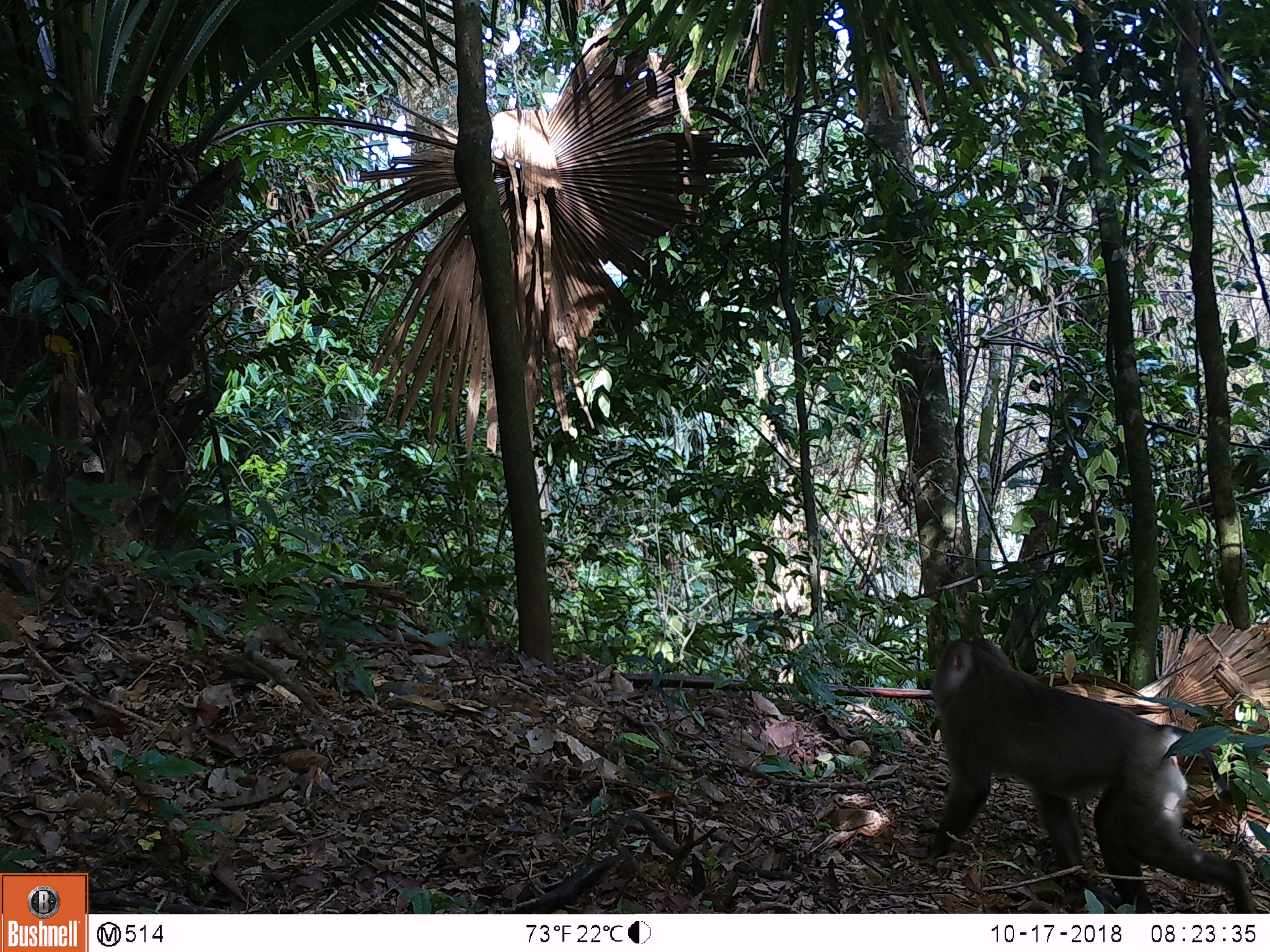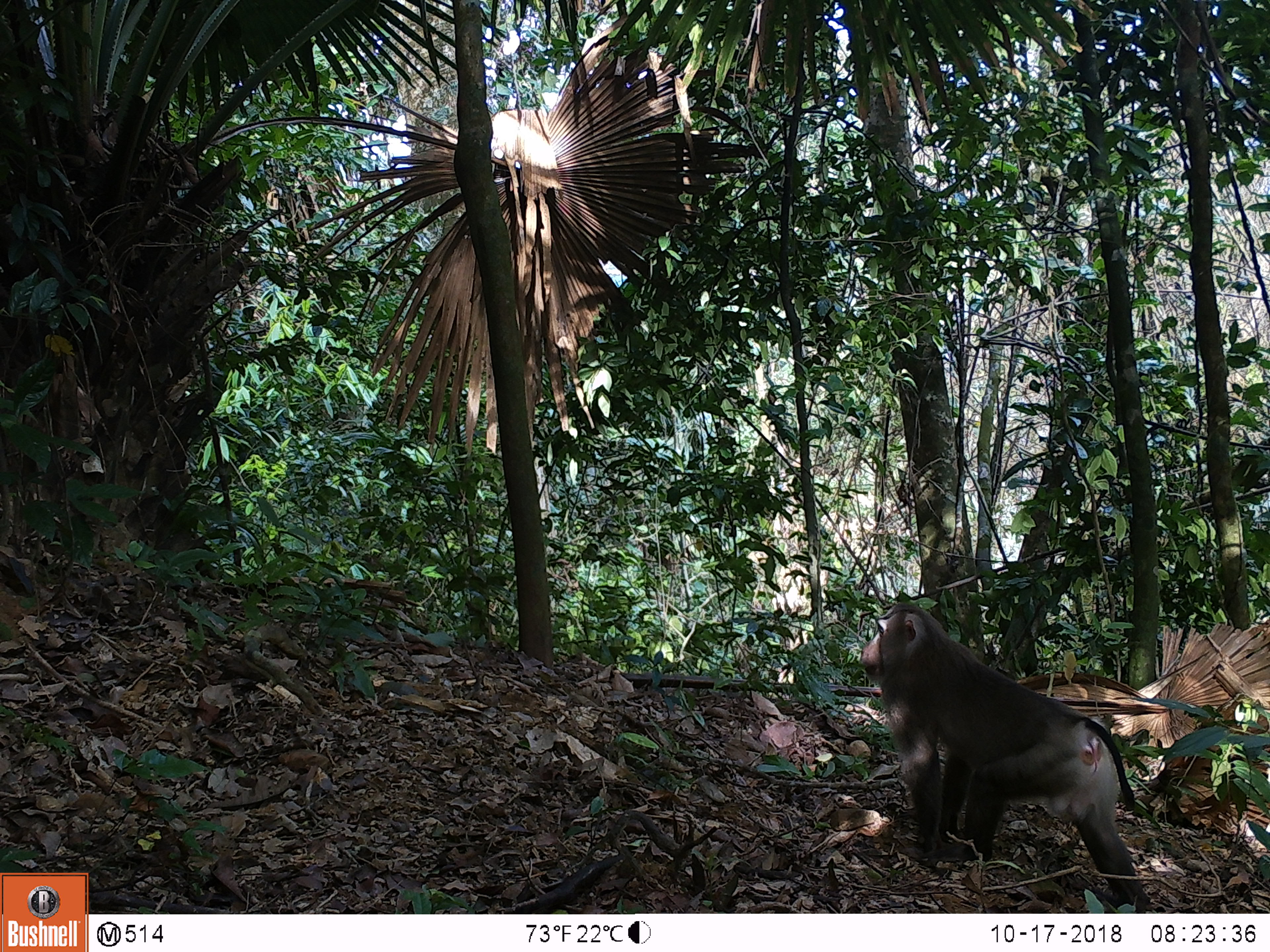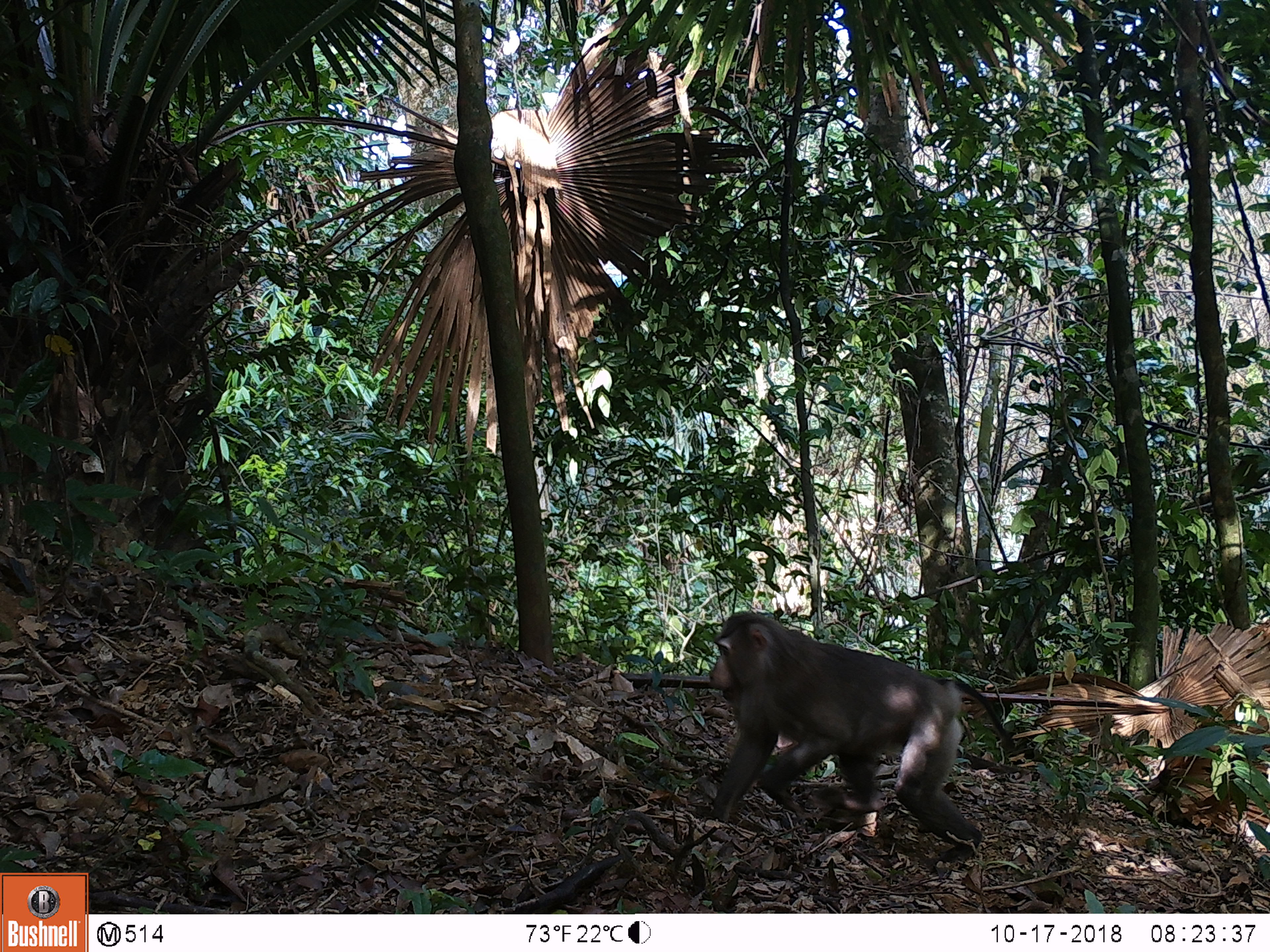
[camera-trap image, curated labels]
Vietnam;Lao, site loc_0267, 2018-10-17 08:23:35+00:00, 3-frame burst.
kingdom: Animalia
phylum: Chordata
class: Mammalia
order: Primates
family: Cercopithecidae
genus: Macaca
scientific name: Macaca nemestrina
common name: pig-tailed macaque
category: pig tailed macaque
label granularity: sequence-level